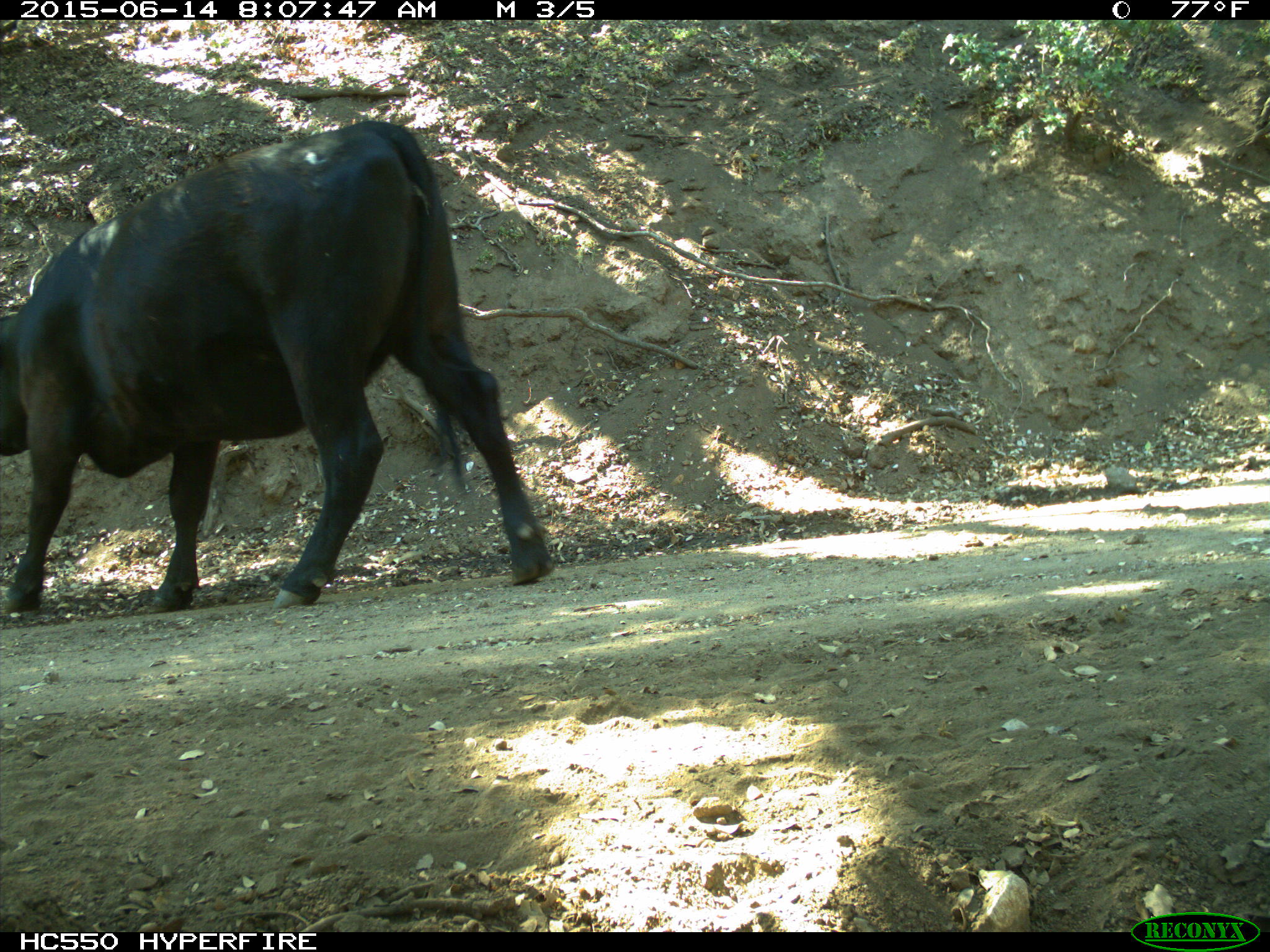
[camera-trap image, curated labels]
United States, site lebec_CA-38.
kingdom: Animalia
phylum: Chordata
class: Mammalia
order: Artiodactyla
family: Bovidae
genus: Bos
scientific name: Bos taurus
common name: domestic cow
Bos taurus (domestic cow).